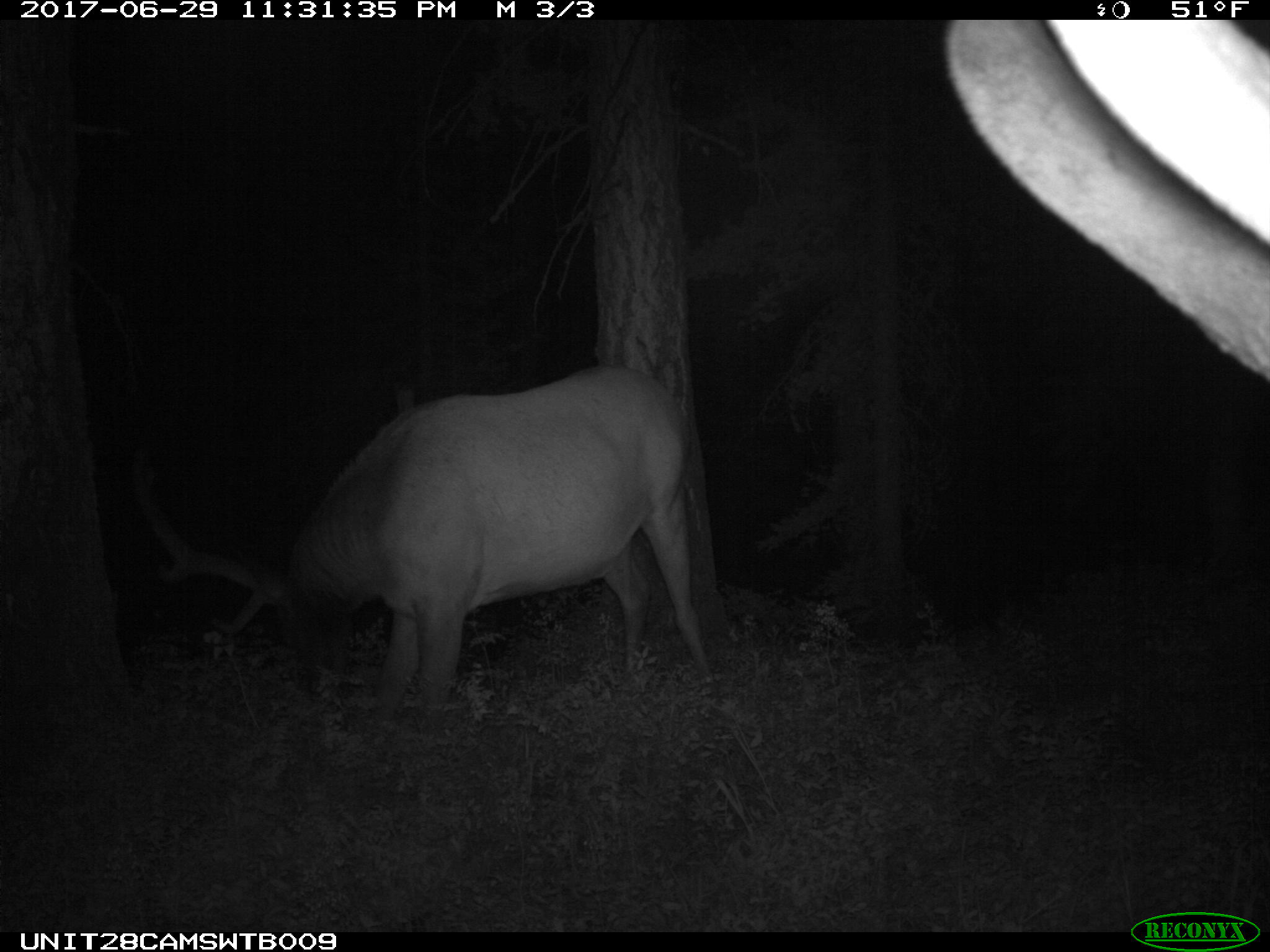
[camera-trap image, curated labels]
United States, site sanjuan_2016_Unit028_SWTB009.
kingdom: Animalia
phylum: Chordata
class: Mammalia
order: Artiodactyla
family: Cervidae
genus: Cervus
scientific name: Cervus elaphus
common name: red deer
Cervus elaphus (red deer).